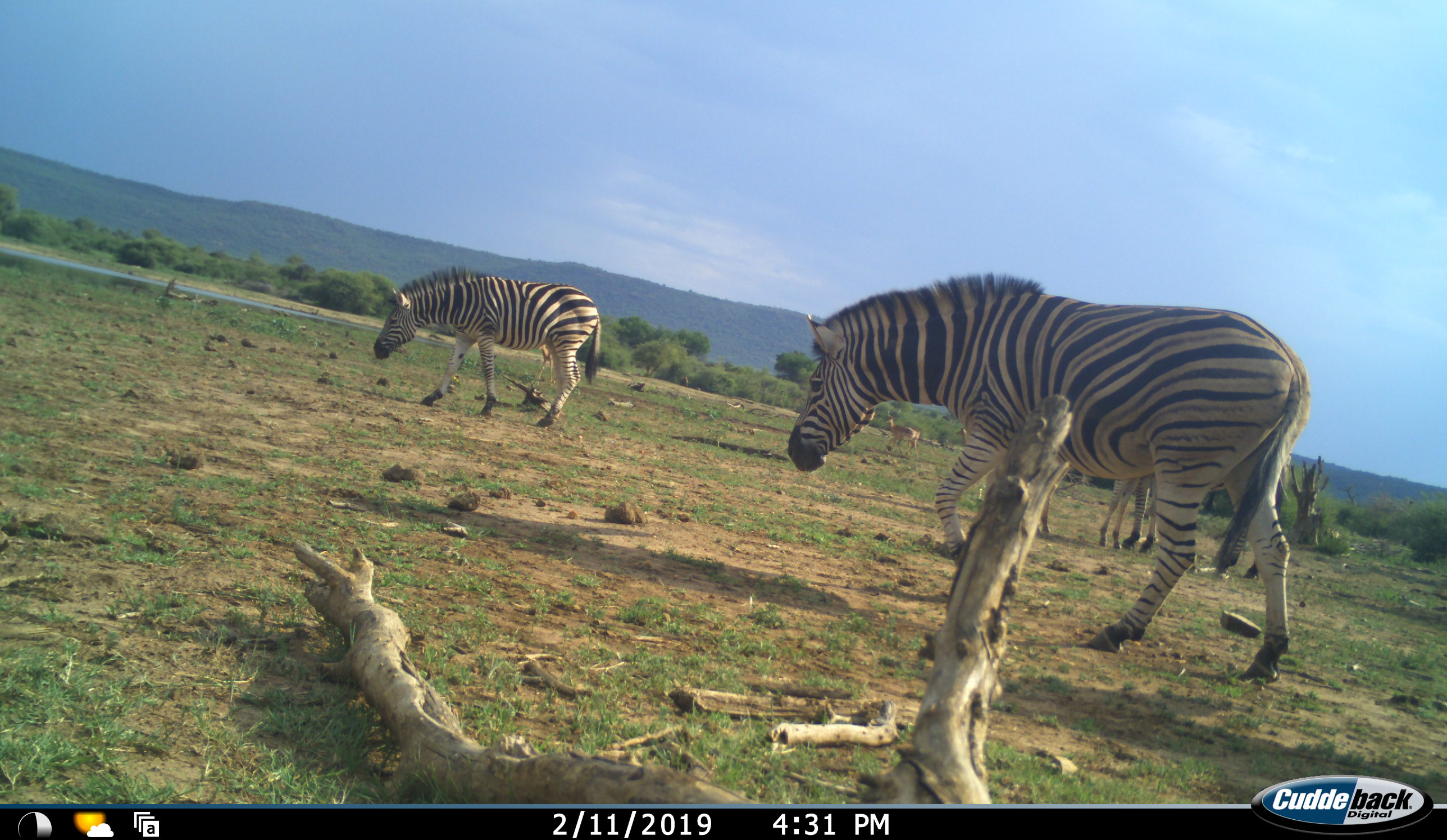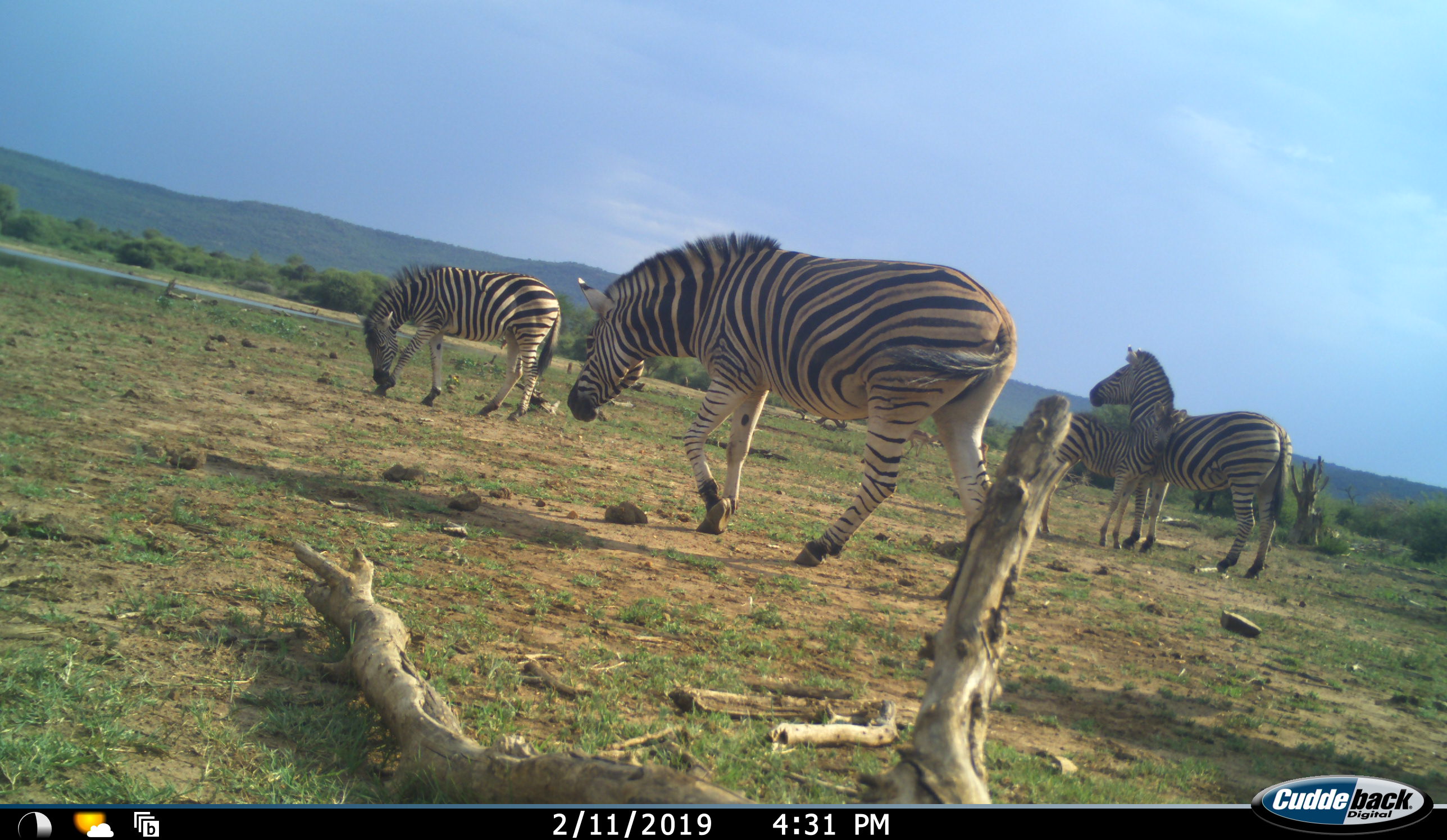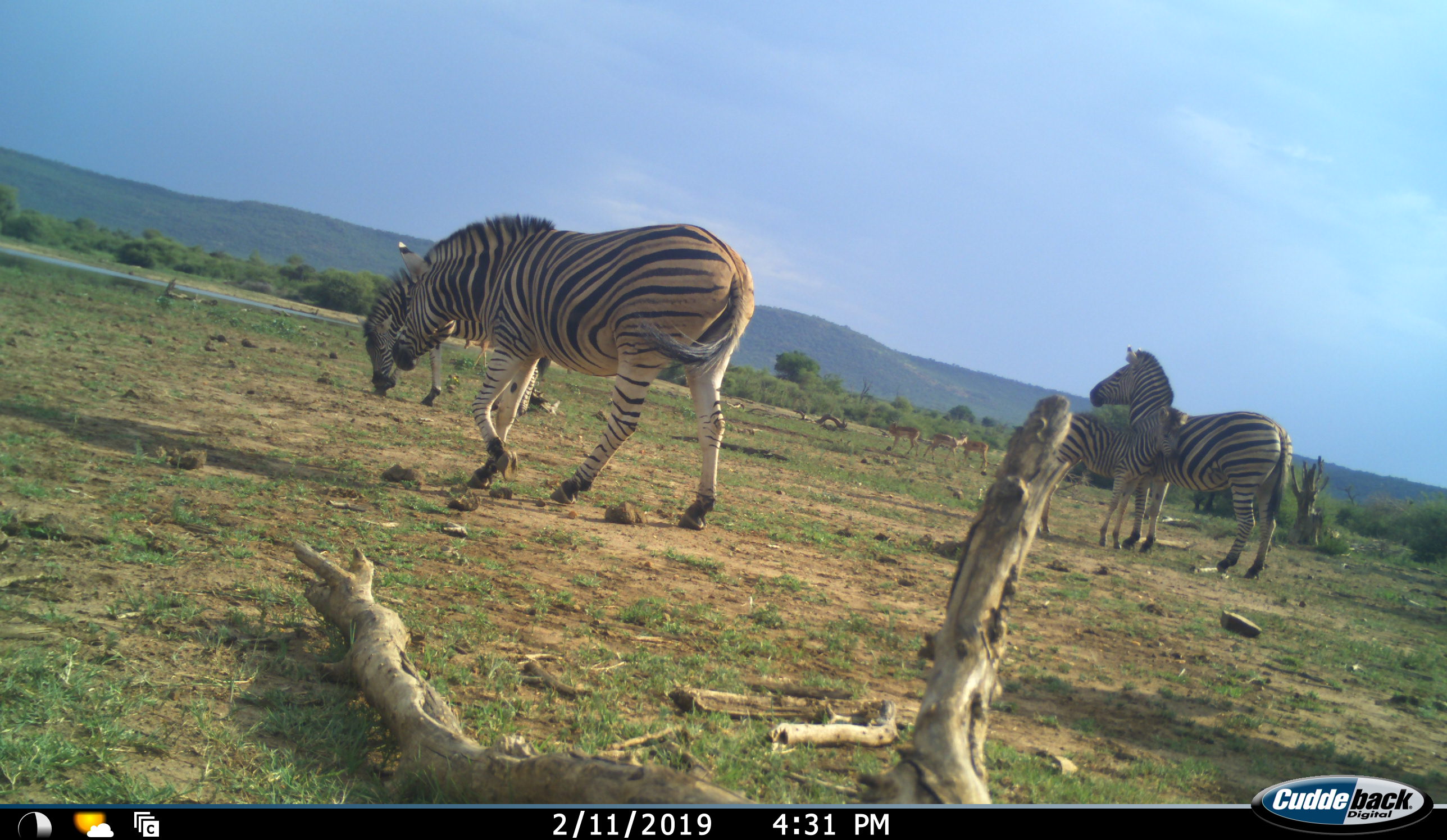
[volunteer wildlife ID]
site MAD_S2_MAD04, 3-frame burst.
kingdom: Animalia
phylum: Chordata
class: Mammalia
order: Perissodactyla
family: Equidae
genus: Equus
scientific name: Equus quagga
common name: plains zebra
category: zebraplains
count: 4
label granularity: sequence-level